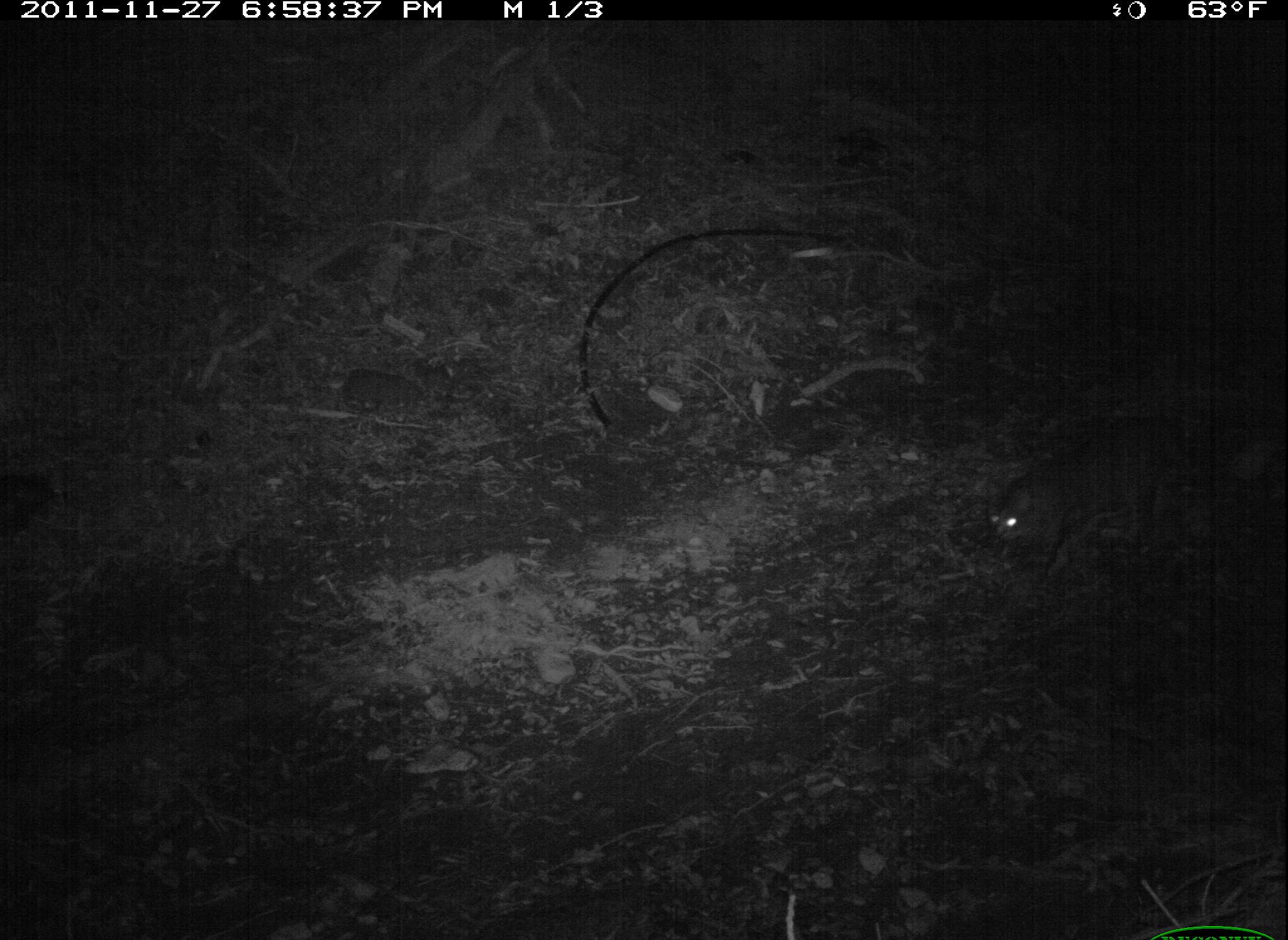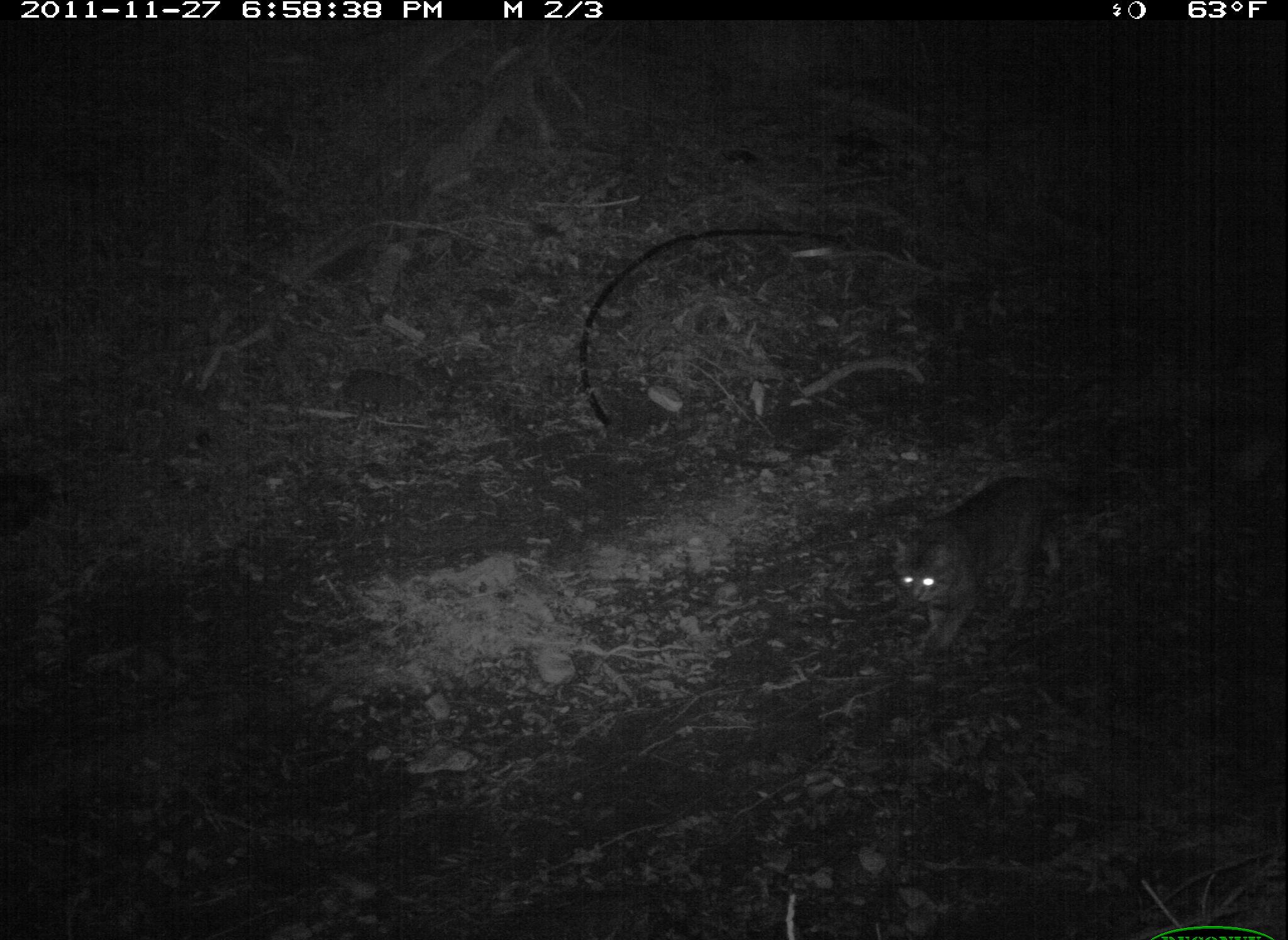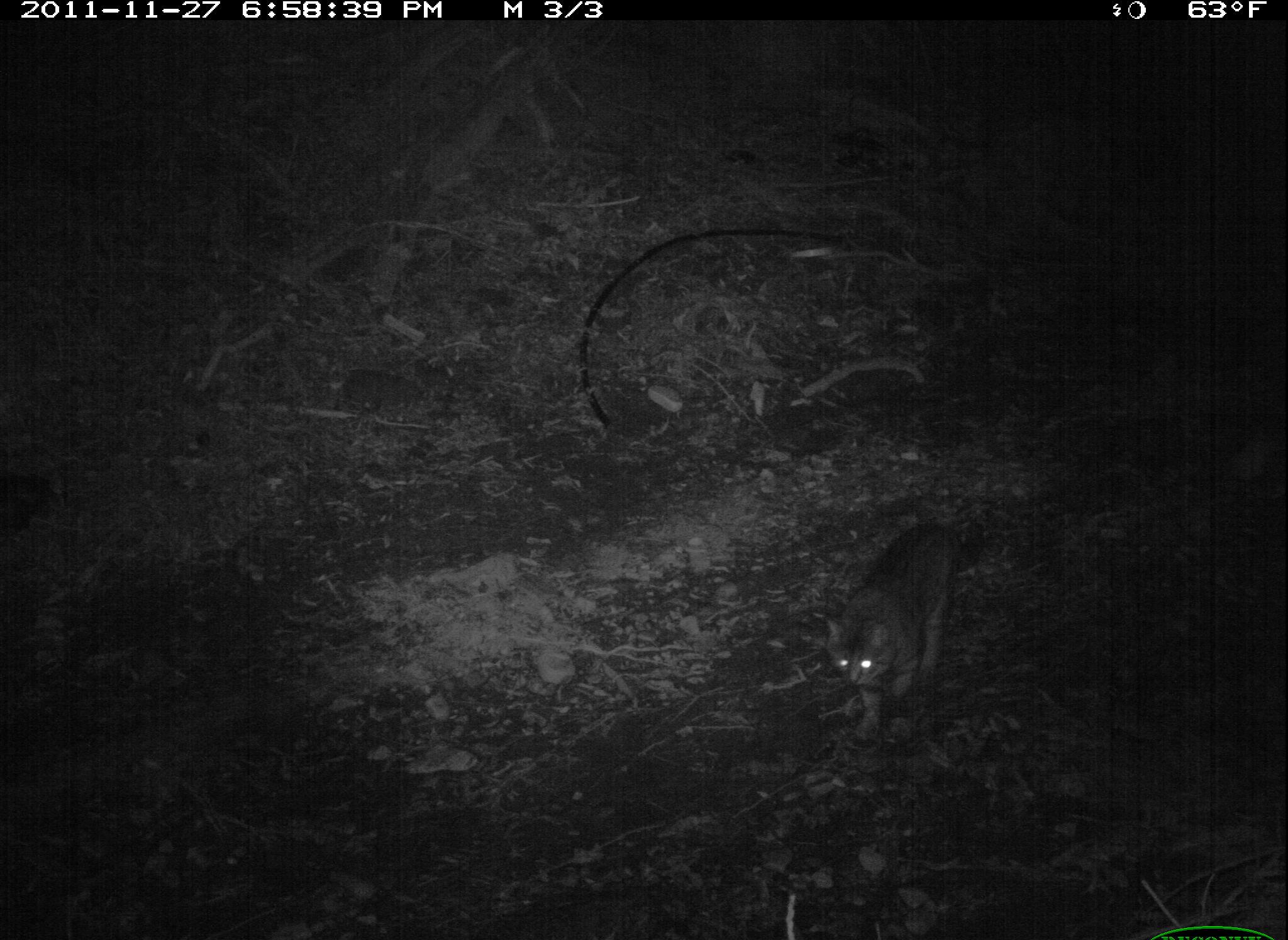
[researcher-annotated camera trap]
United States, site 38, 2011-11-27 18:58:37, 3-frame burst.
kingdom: Animalia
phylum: Chordata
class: Mammalia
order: Carnivora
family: Felidae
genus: Felis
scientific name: Felis catus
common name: cat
Cat (Felis catus).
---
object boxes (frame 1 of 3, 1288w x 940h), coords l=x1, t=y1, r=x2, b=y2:
cat: l=979, t=404, r=1209, b=572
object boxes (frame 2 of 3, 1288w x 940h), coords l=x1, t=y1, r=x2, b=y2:
cat: l=890, t=464, r=1104, b=651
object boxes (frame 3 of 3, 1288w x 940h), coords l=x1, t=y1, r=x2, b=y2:
cat: l=818, t=517, r=976, b=752